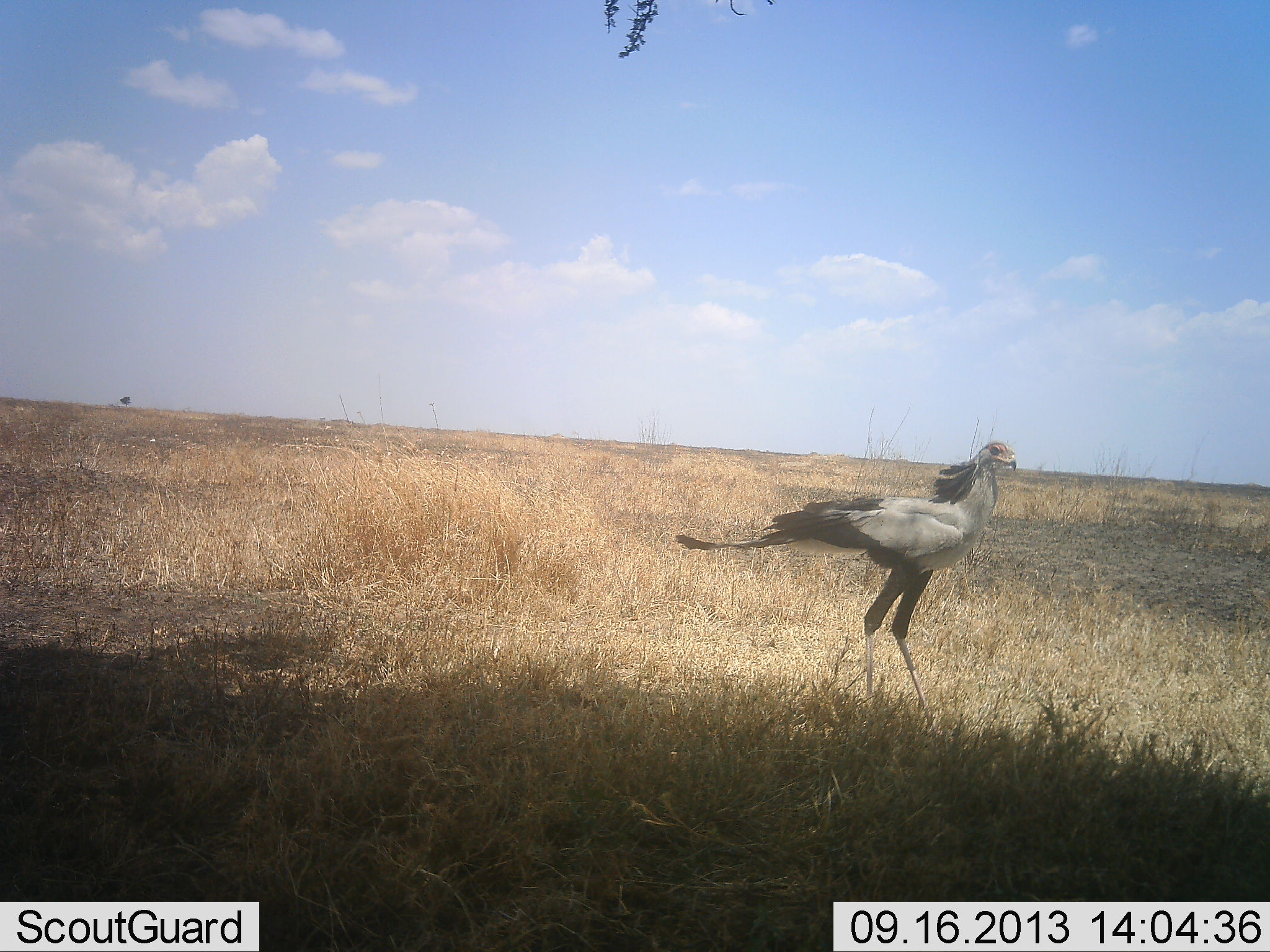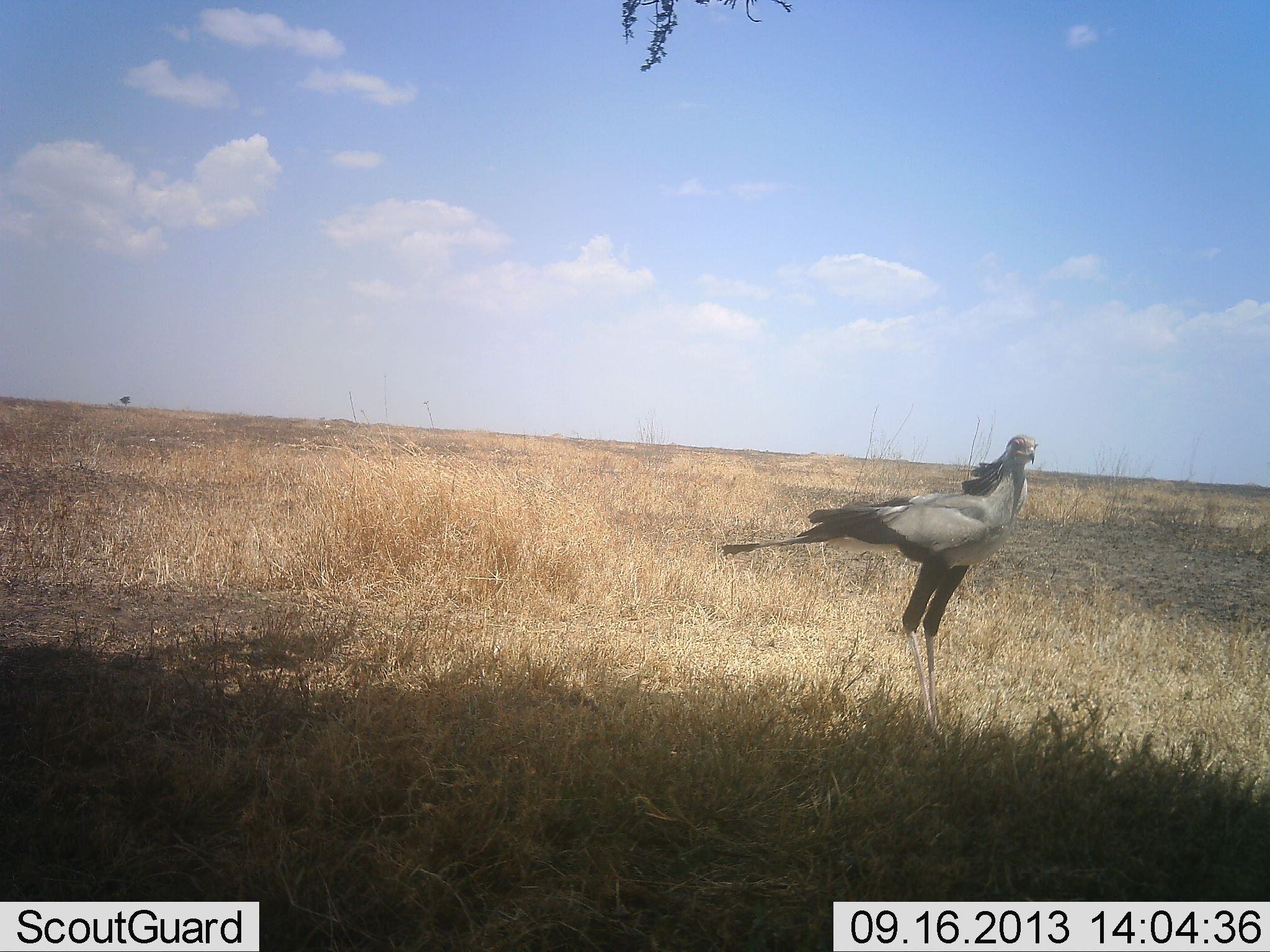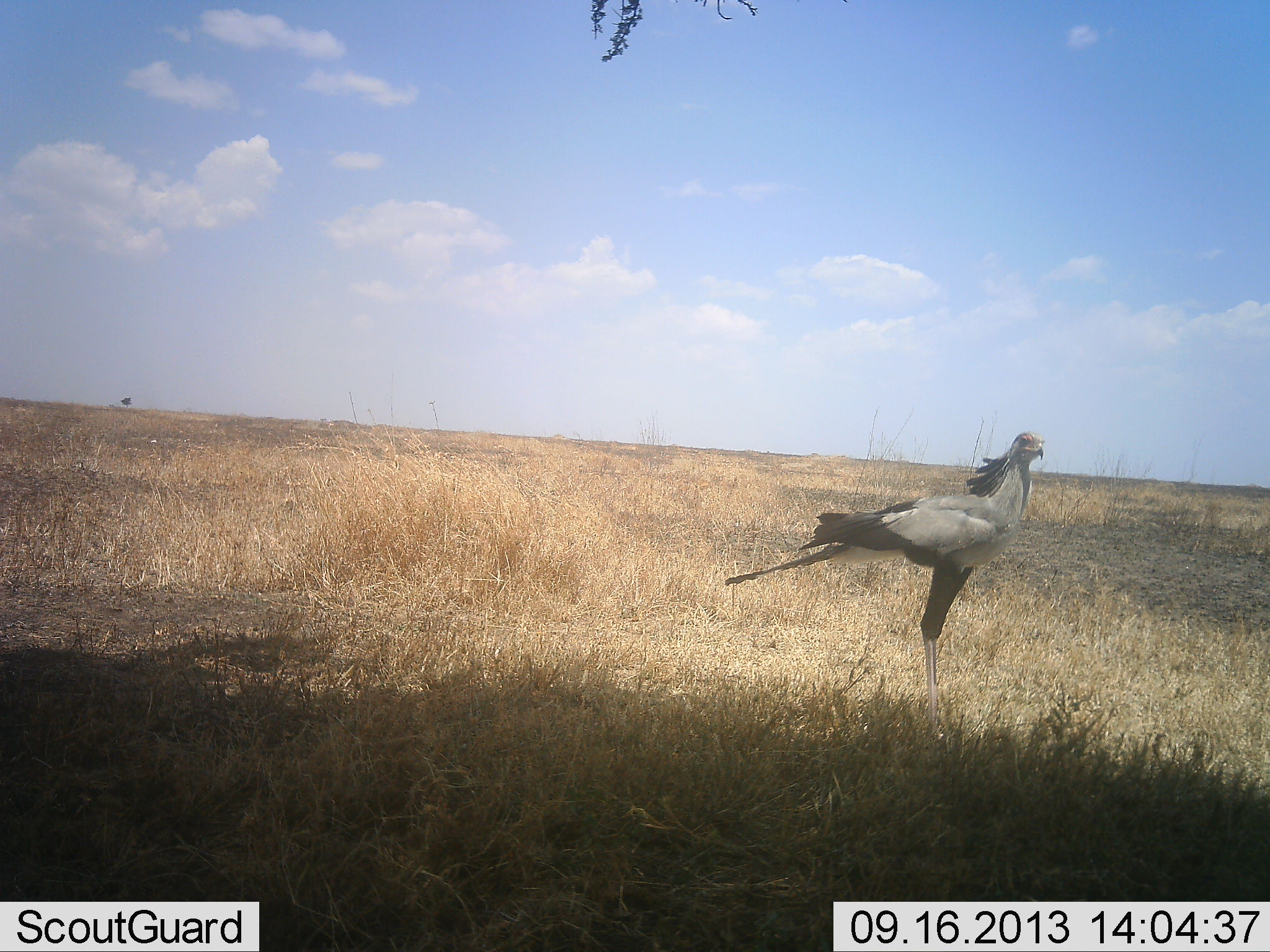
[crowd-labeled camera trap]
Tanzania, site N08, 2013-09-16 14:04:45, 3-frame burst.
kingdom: Animalia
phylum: Chordata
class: Aves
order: Accipitriformes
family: Sagittariidae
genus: Sagittarius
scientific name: Sagittarius serpentarius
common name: secretary bird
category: secretarybird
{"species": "secretarybird (secretary bird) (Sagittarius serpentarius)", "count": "1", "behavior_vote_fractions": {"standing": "90%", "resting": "0%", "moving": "10%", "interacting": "0%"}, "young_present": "0%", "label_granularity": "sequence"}